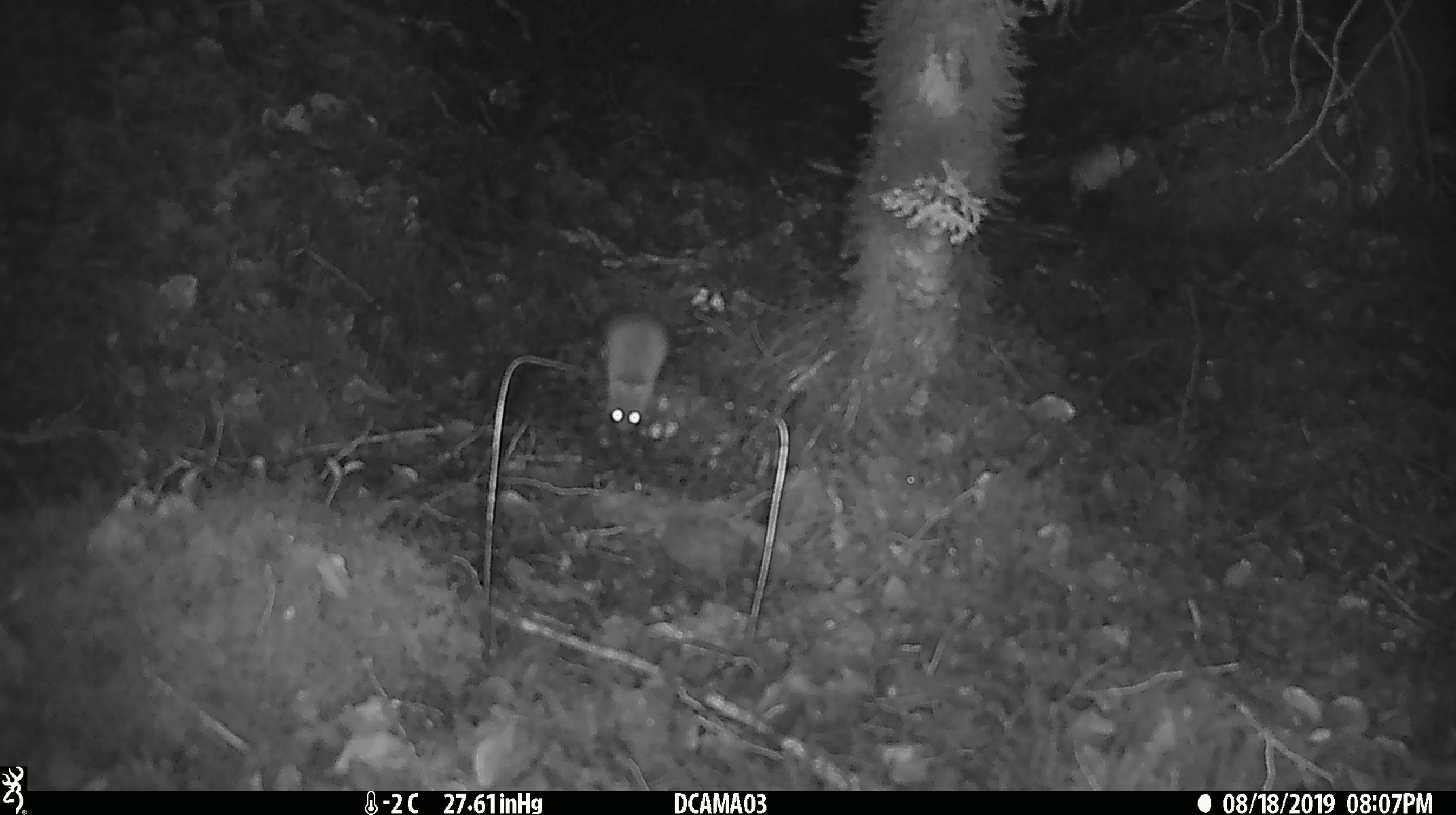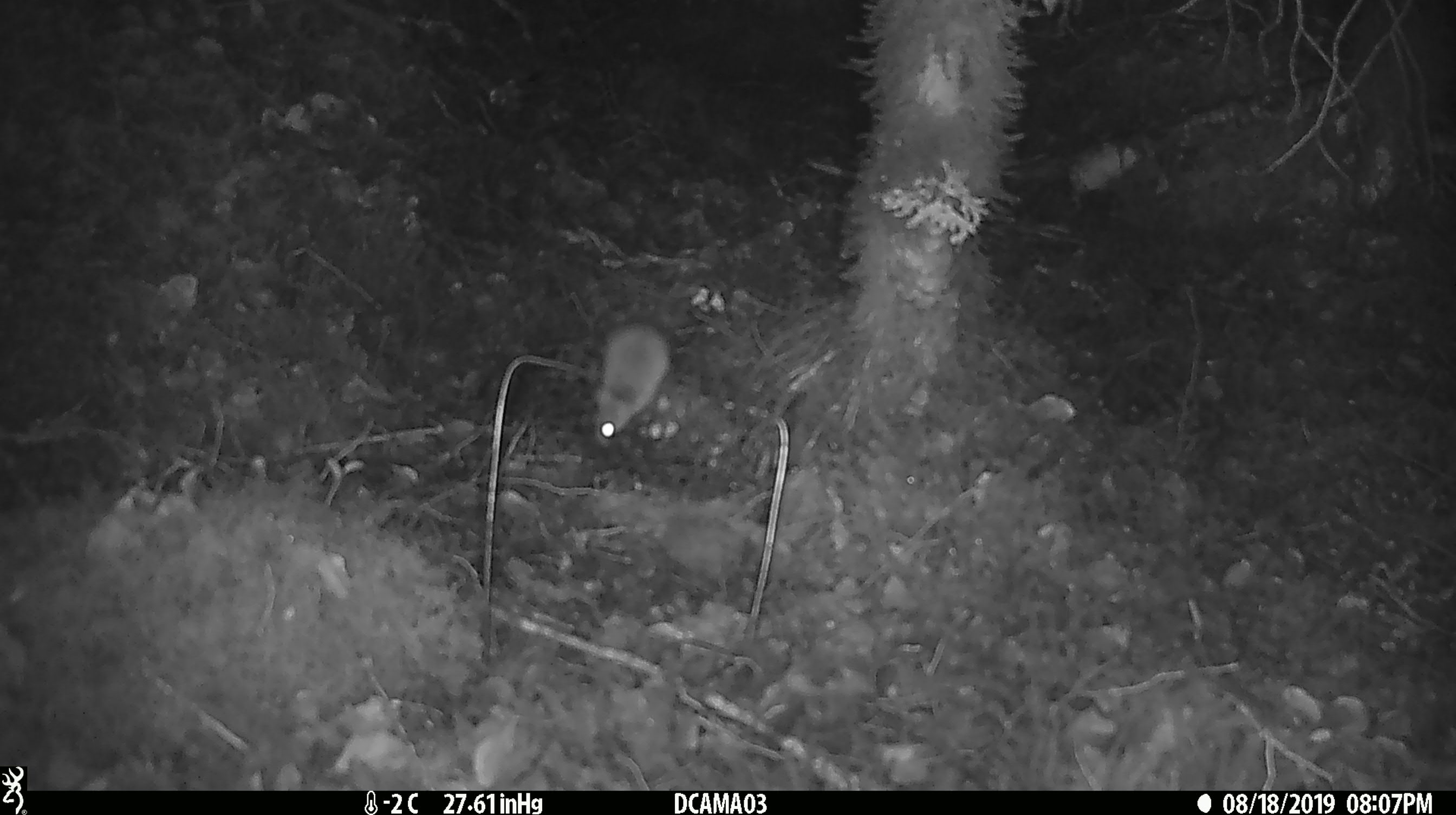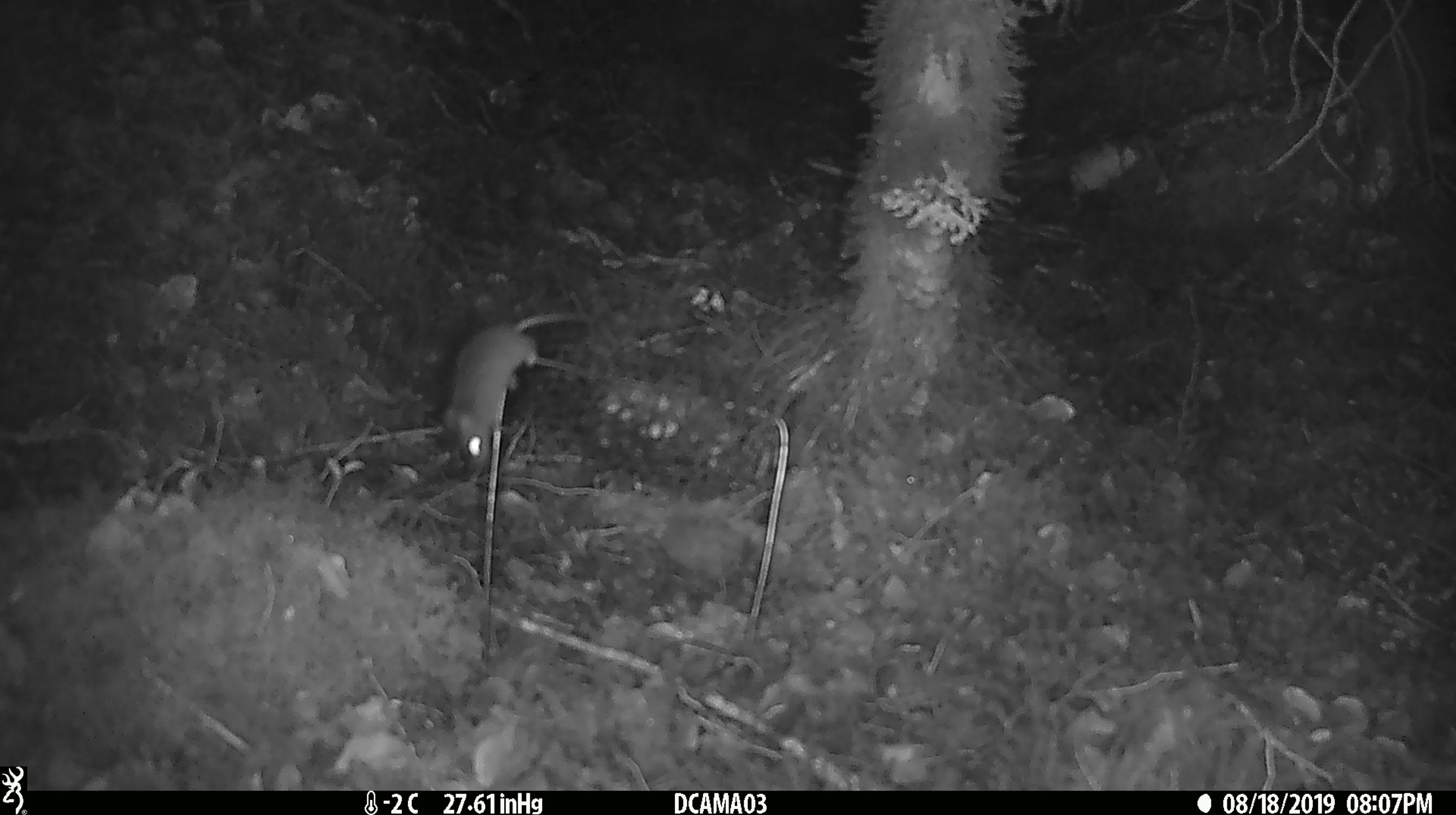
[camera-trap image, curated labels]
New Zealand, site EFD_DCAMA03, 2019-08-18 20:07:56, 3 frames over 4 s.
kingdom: Animalia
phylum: Chordata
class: Mammalia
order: Rodentia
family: Muridae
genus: Mus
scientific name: Mus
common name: mouse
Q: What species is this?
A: Mouse (Mus).